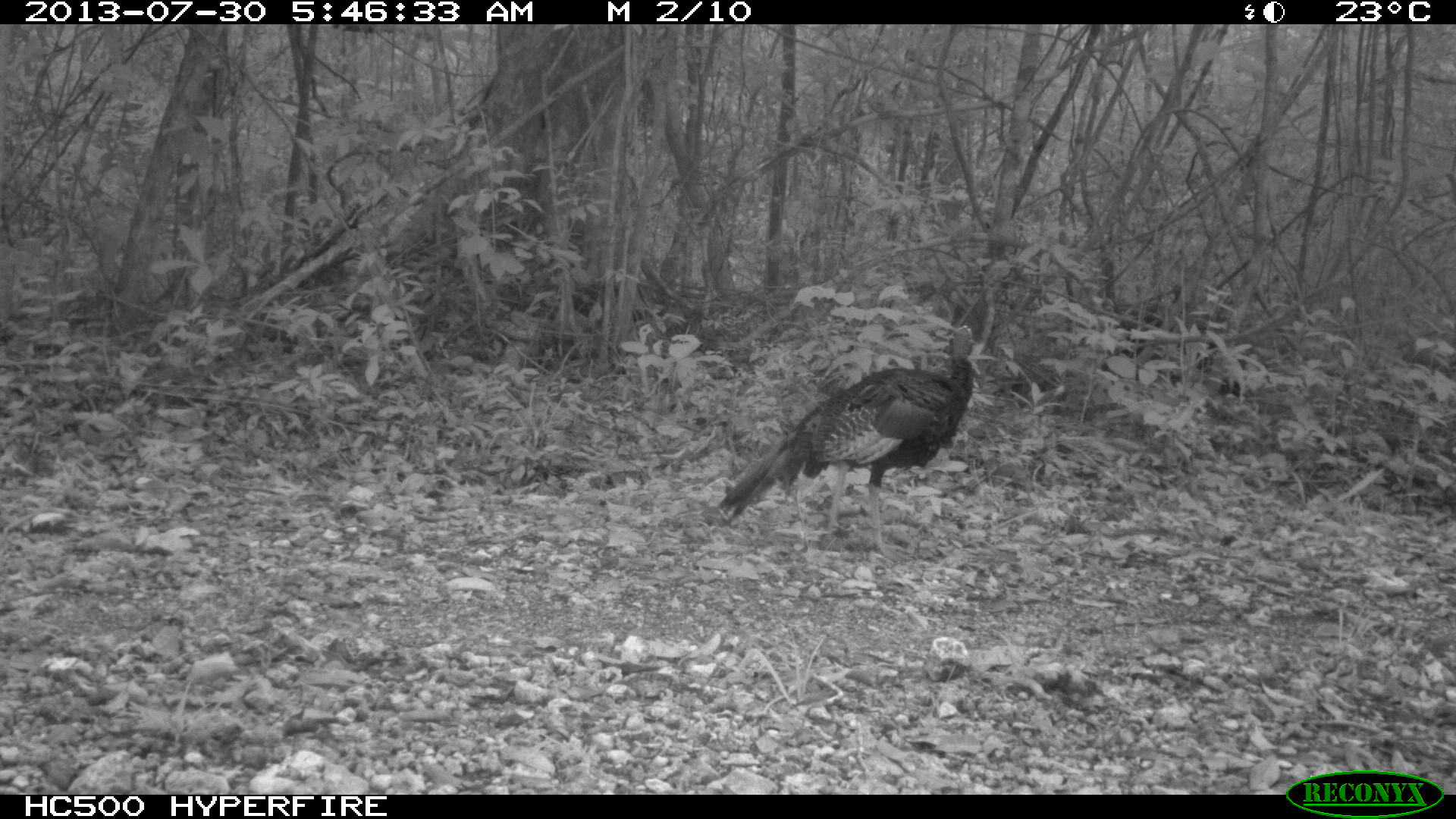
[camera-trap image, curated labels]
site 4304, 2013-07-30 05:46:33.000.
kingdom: Animalia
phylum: Chordata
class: Aves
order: Galliformes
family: Phasianidae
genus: Meleagris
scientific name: Meleagris ocellata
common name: ocellated turkey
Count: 2.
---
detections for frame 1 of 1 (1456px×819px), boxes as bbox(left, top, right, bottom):
meleagris ocellata: bbox(715, 321, 974, 565)